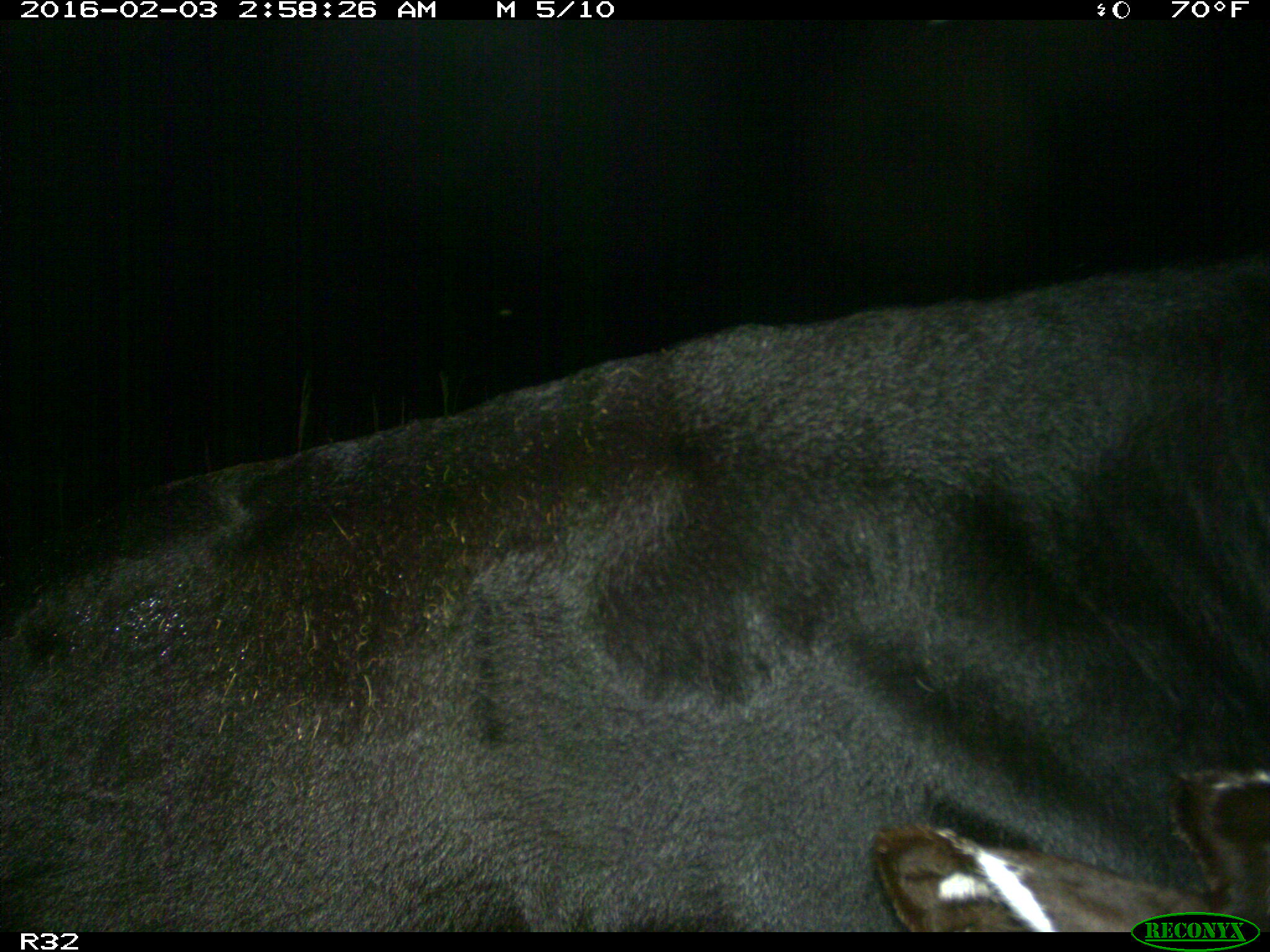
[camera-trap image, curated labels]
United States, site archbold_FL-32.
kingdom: Animalia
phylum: Chordata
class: Mammalia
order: Artiodactyla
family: Bovidae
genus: Bos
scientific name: Bos taurus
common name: domestic cow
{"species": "Bos taurus (domestic cow)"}